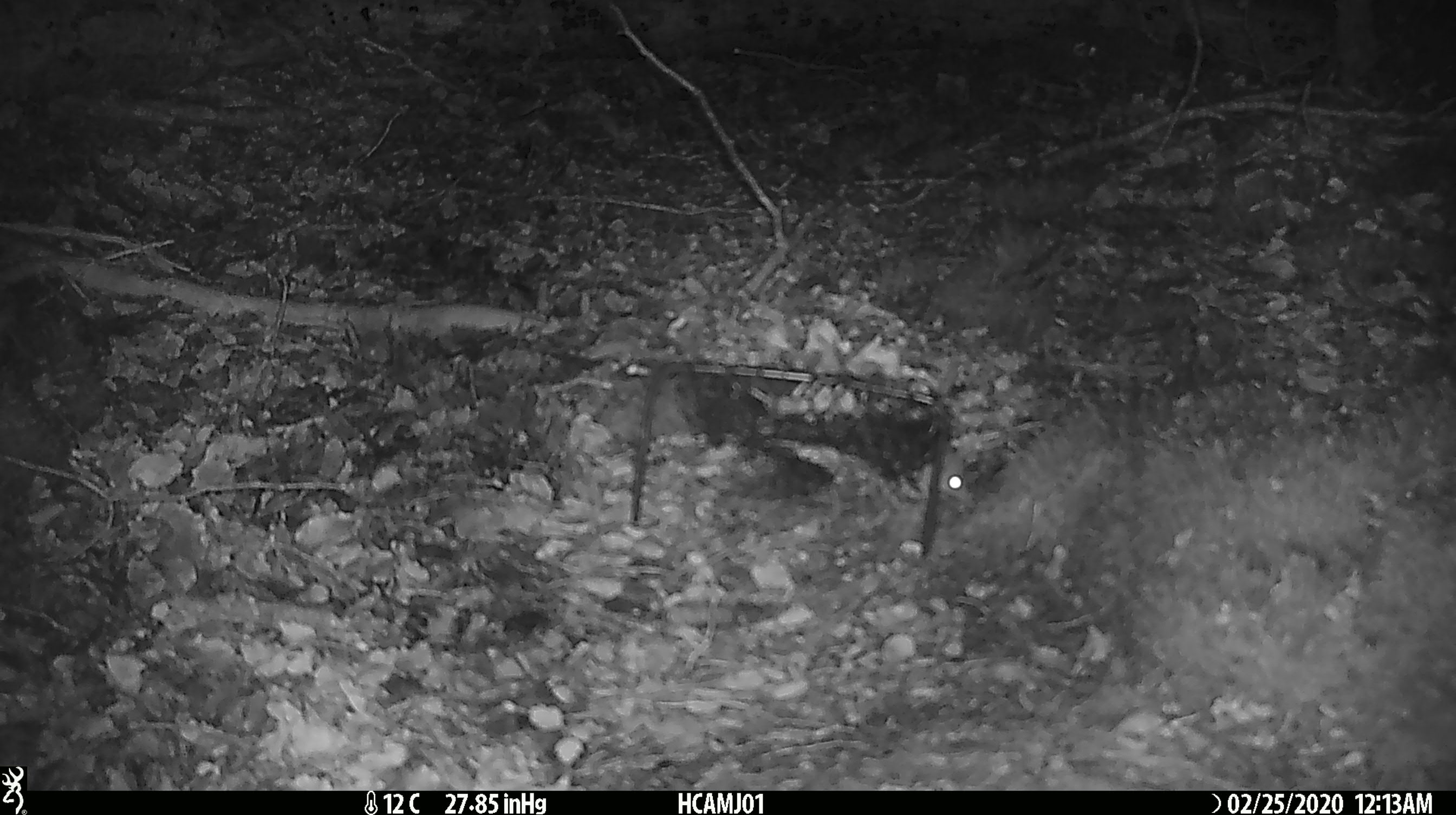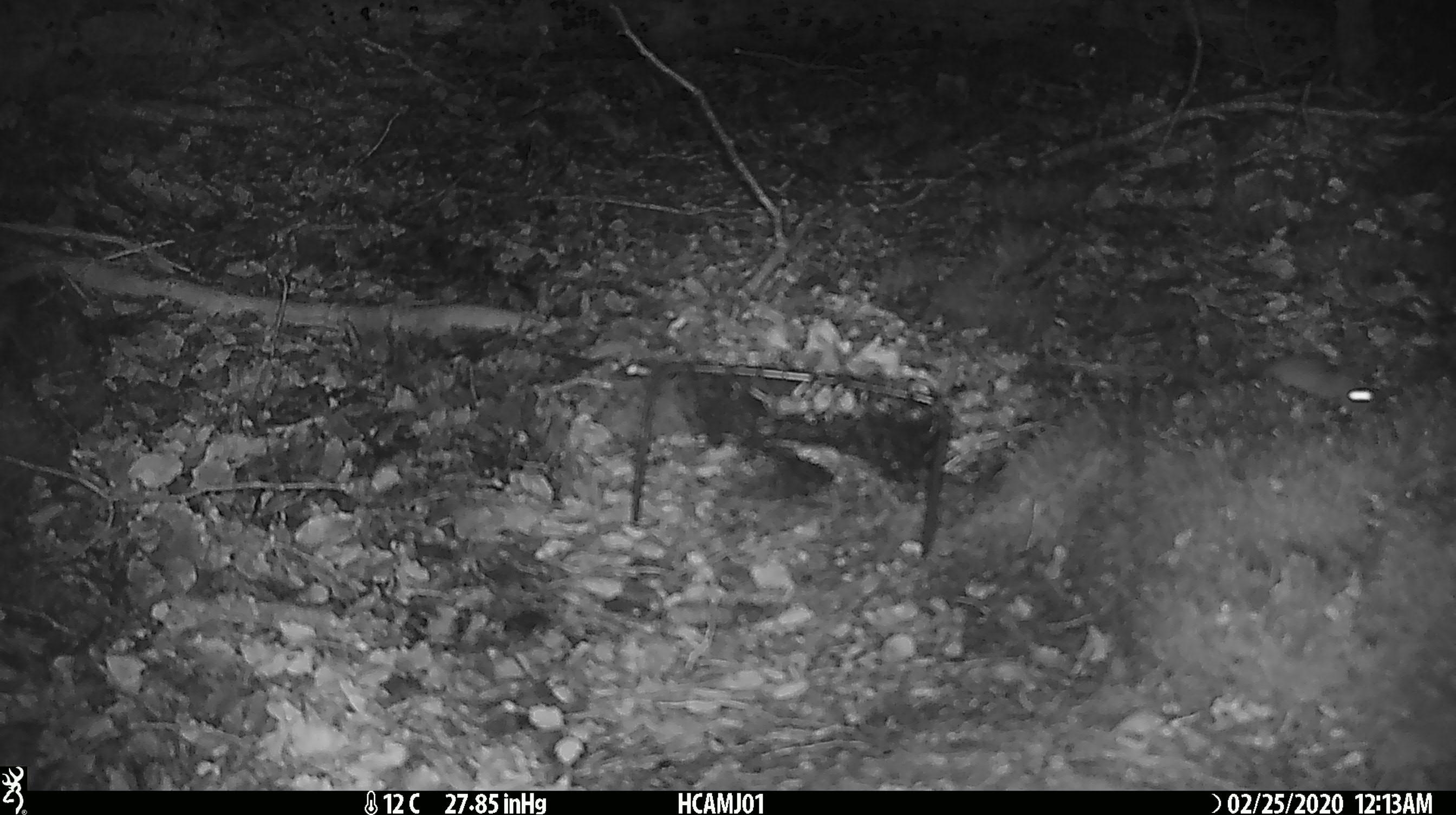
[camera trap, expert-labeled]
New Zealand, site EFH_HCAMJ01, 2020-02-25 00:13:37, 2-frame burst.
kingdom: Animalia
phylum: Chordata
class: Mammalia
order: Rodentia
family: Muridae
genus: Mus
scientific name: Mus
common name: mouse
Mouse (Mus).